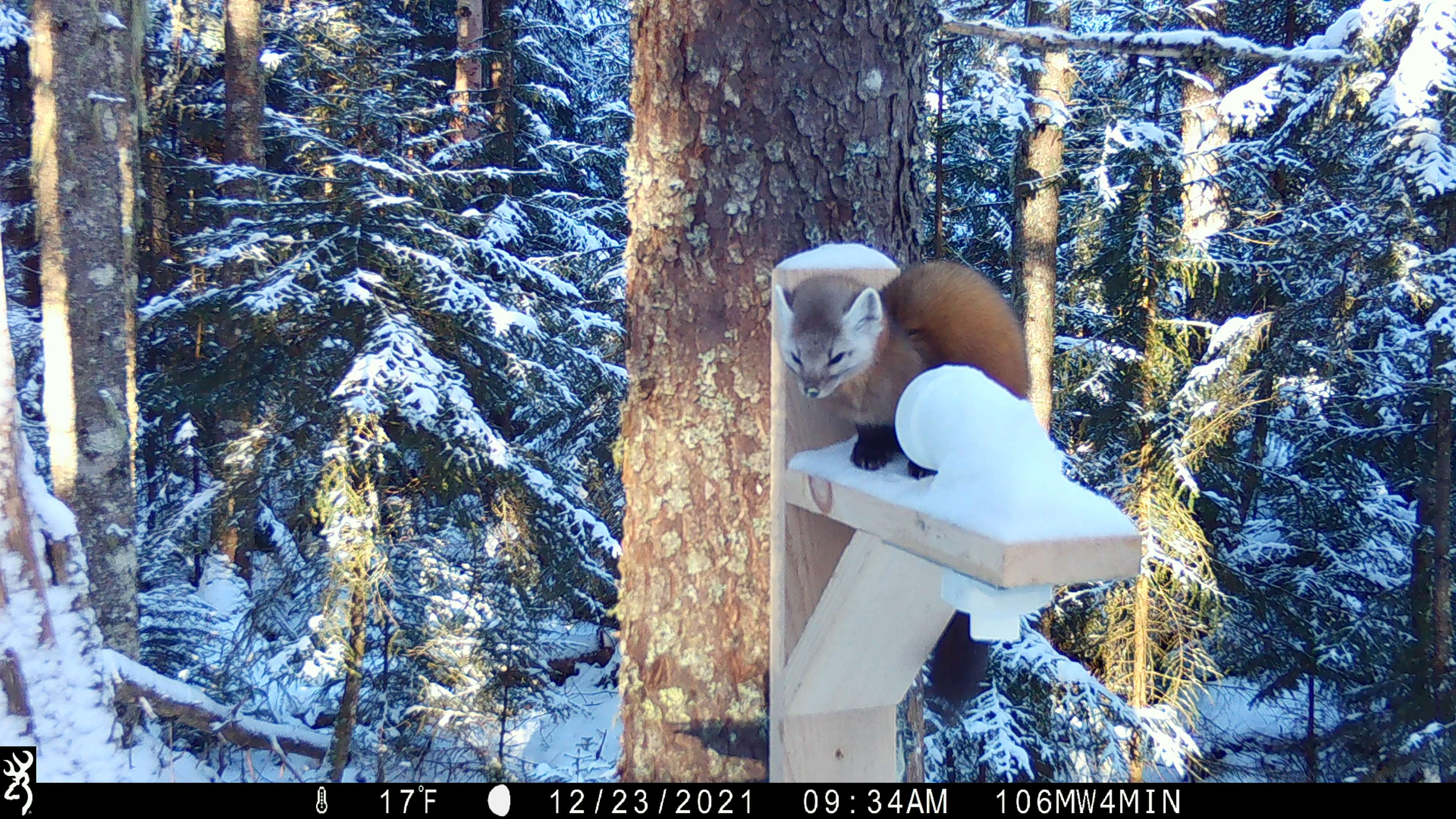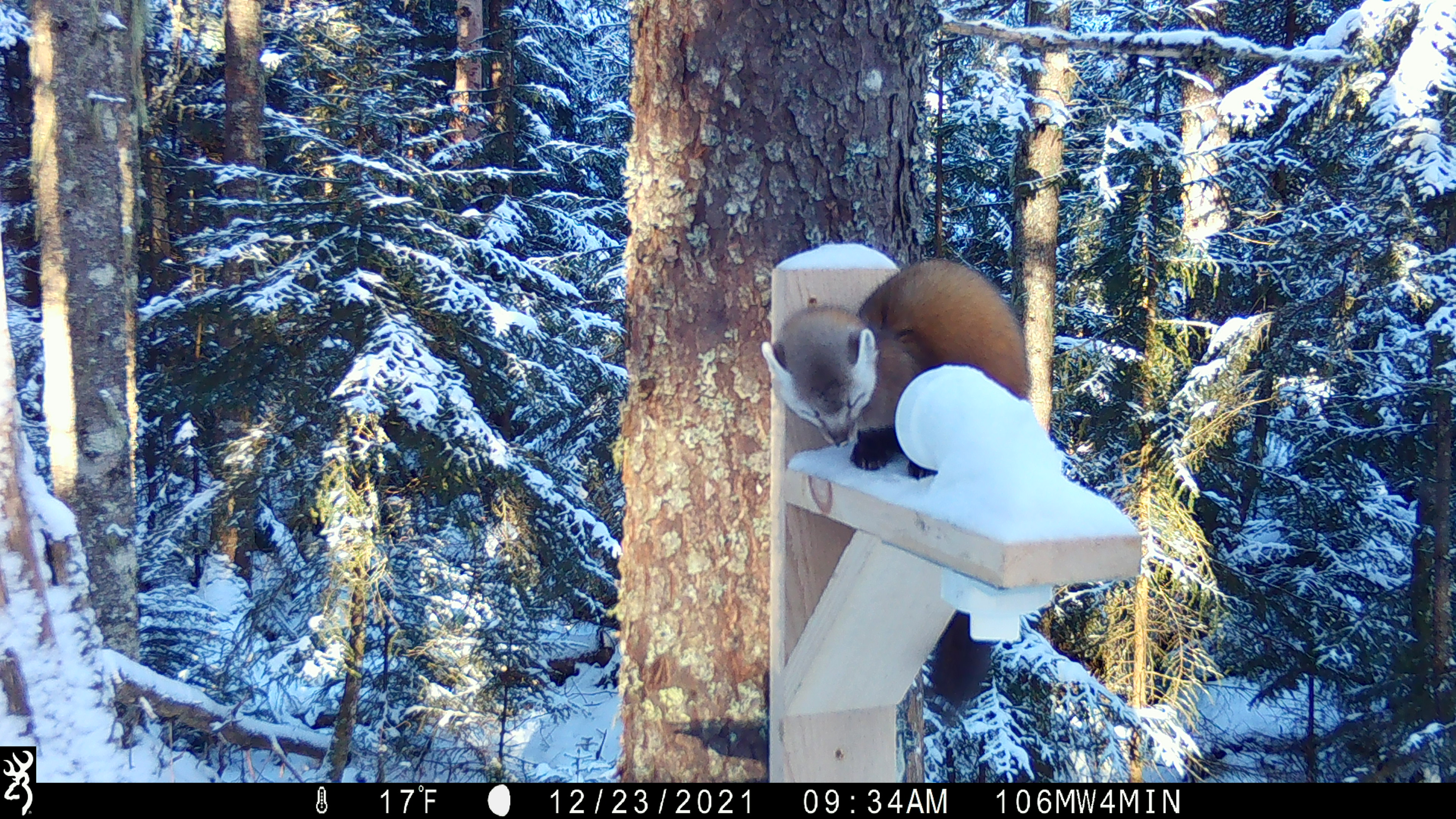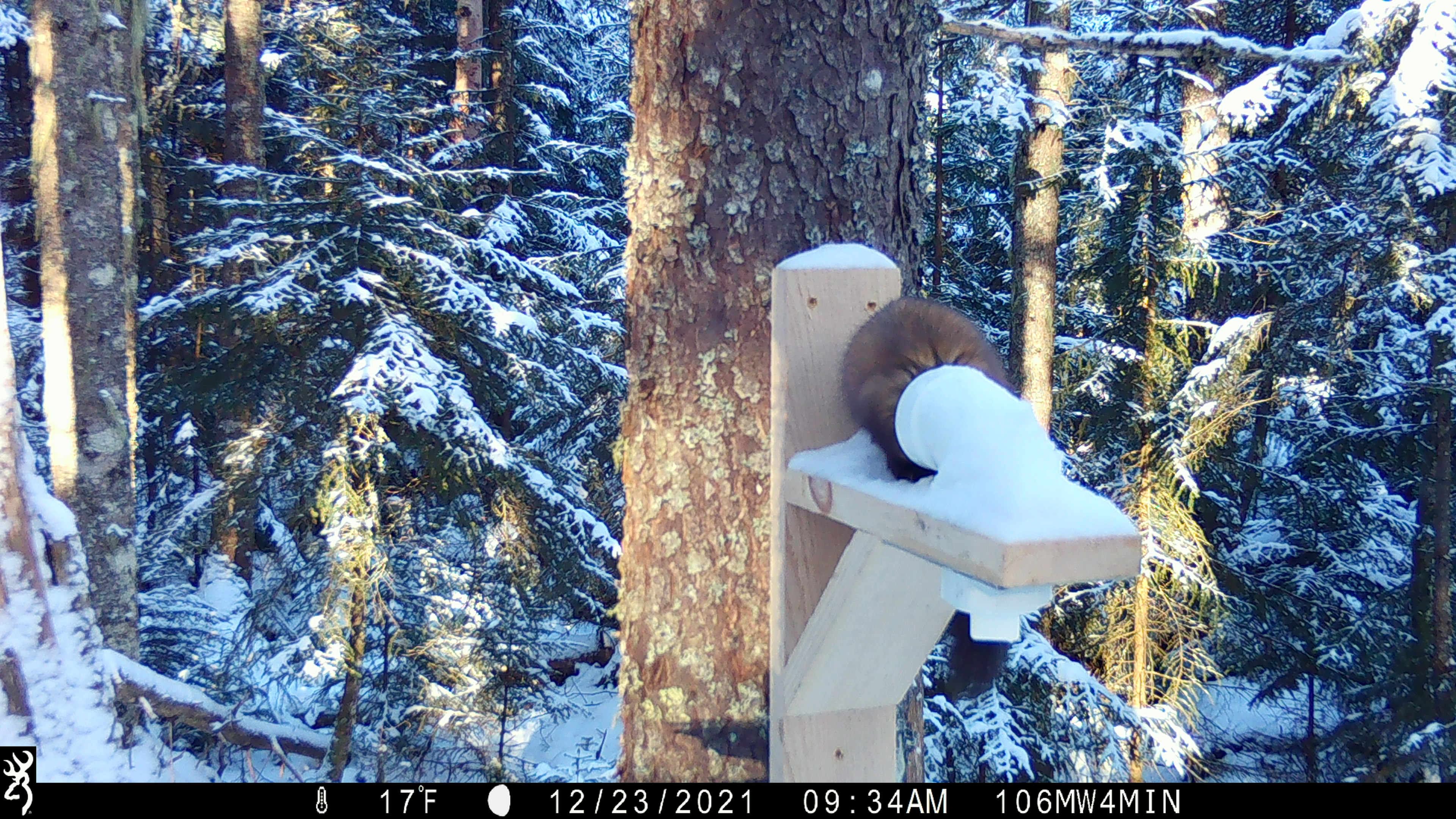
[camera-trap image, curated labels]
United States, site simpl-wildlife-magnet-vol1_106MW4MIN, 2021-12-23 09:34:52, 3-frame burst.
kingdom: Animalia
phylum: Chordata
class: Mammalia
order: Carnivora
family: Mustelidae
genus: Martes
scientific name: Martes americana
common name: american marten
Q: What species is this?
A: American marten (Martes americana).